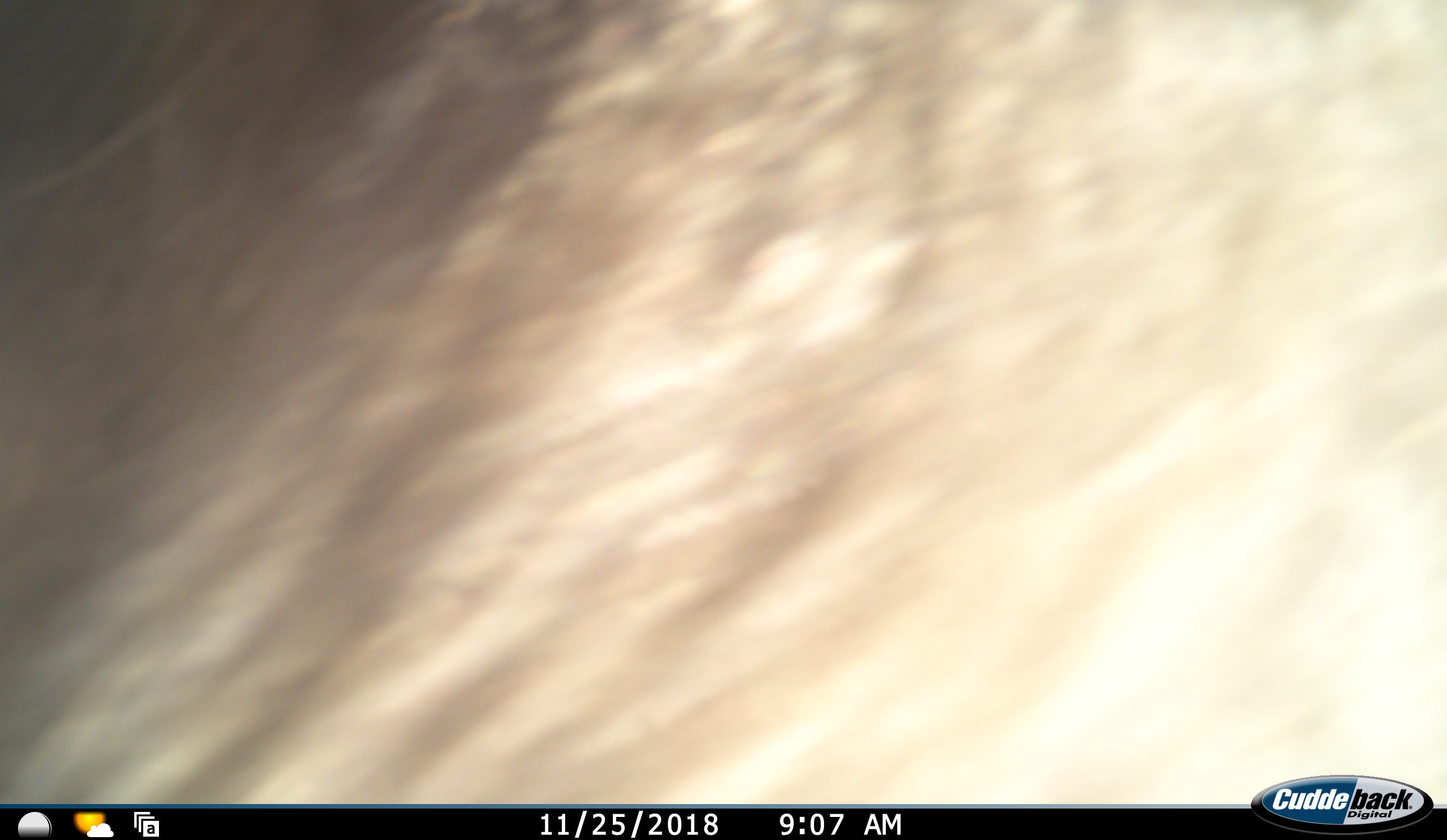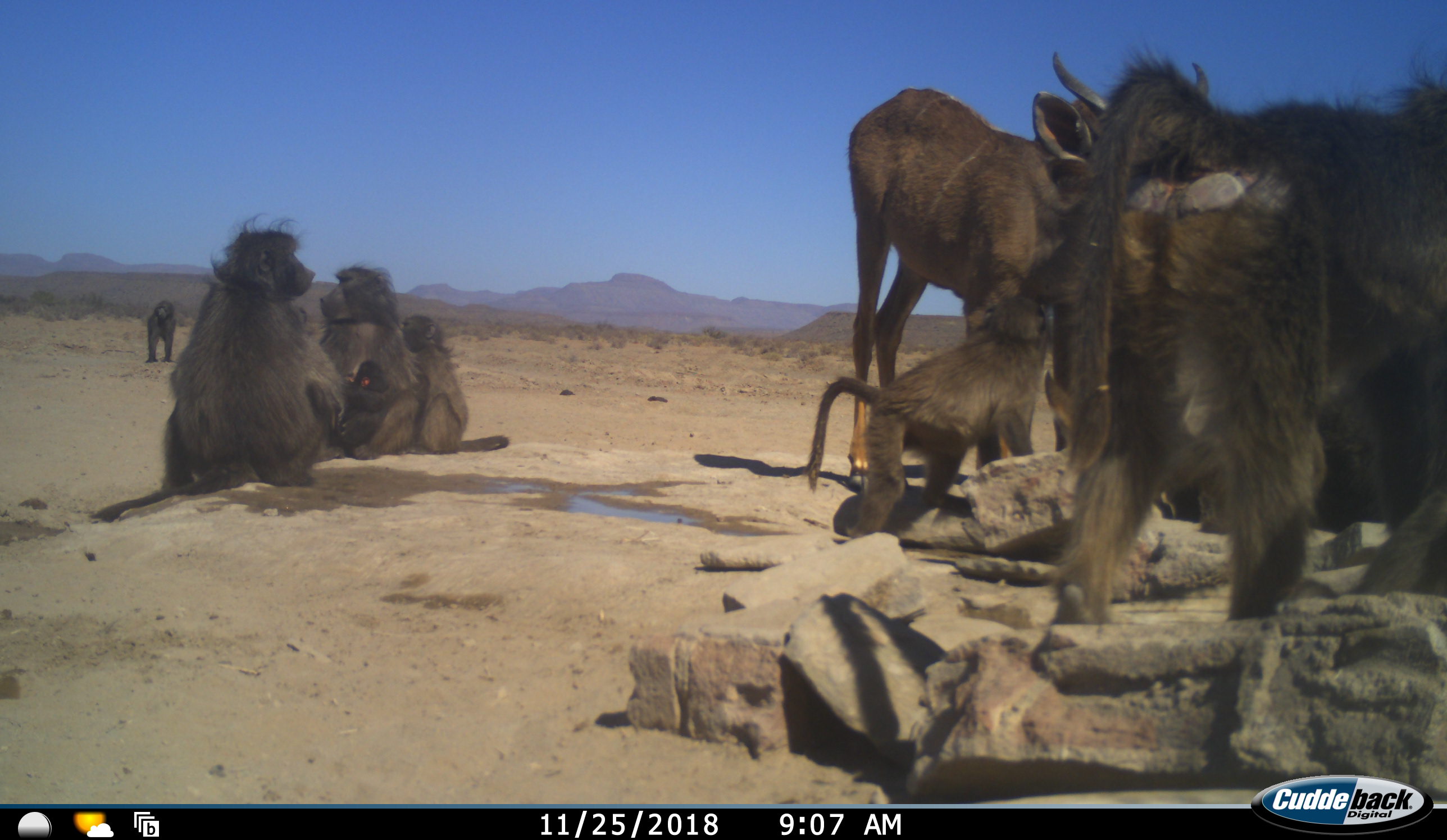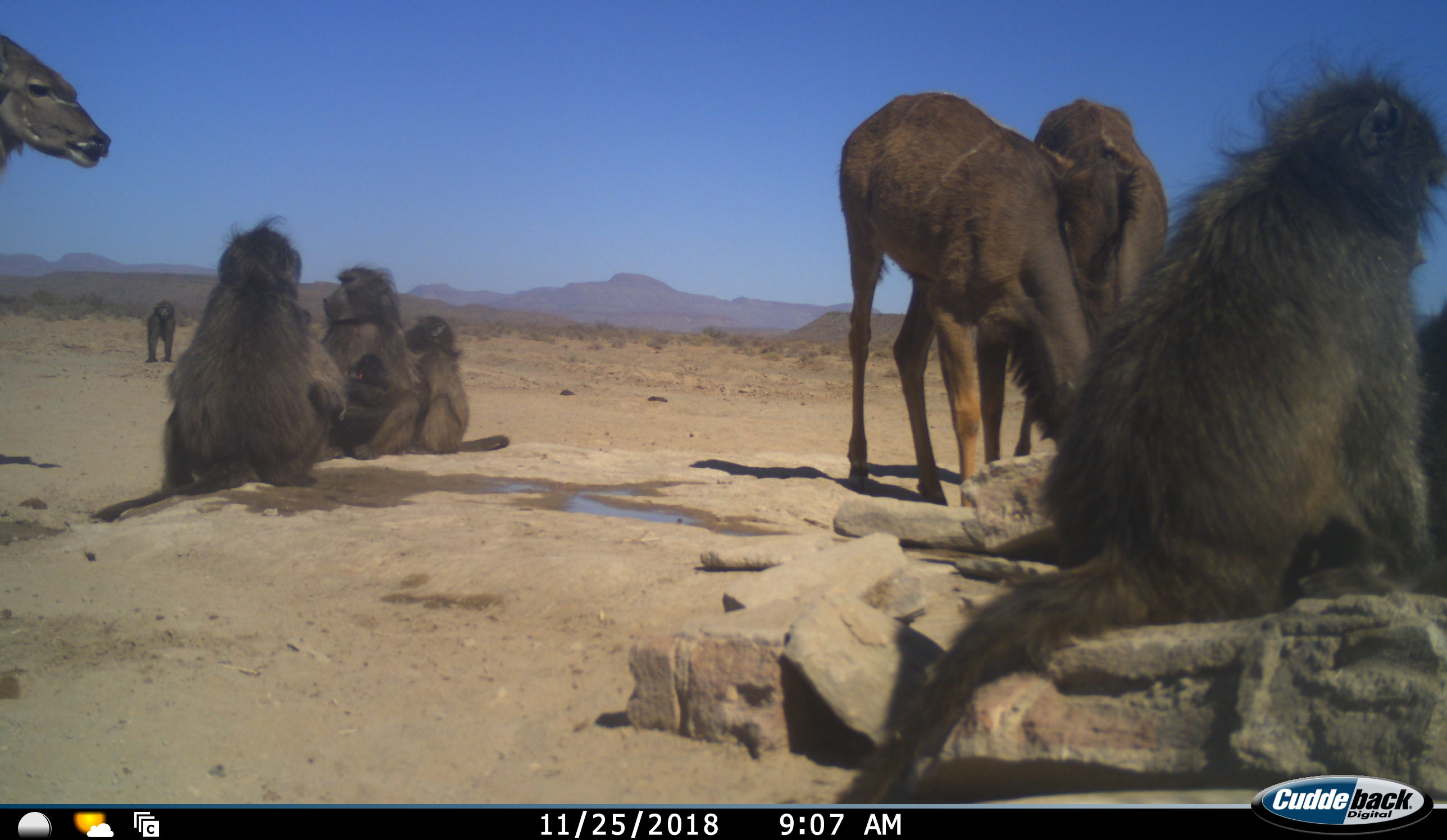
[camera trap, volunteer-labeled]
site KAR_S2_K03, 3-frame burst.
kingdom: Animalia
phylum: Chordata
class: Mammalia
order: Primates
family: Cercopithecidae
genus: Papio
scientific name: Papio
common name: baboon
Baboon (Papio), count 7. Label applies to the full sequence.